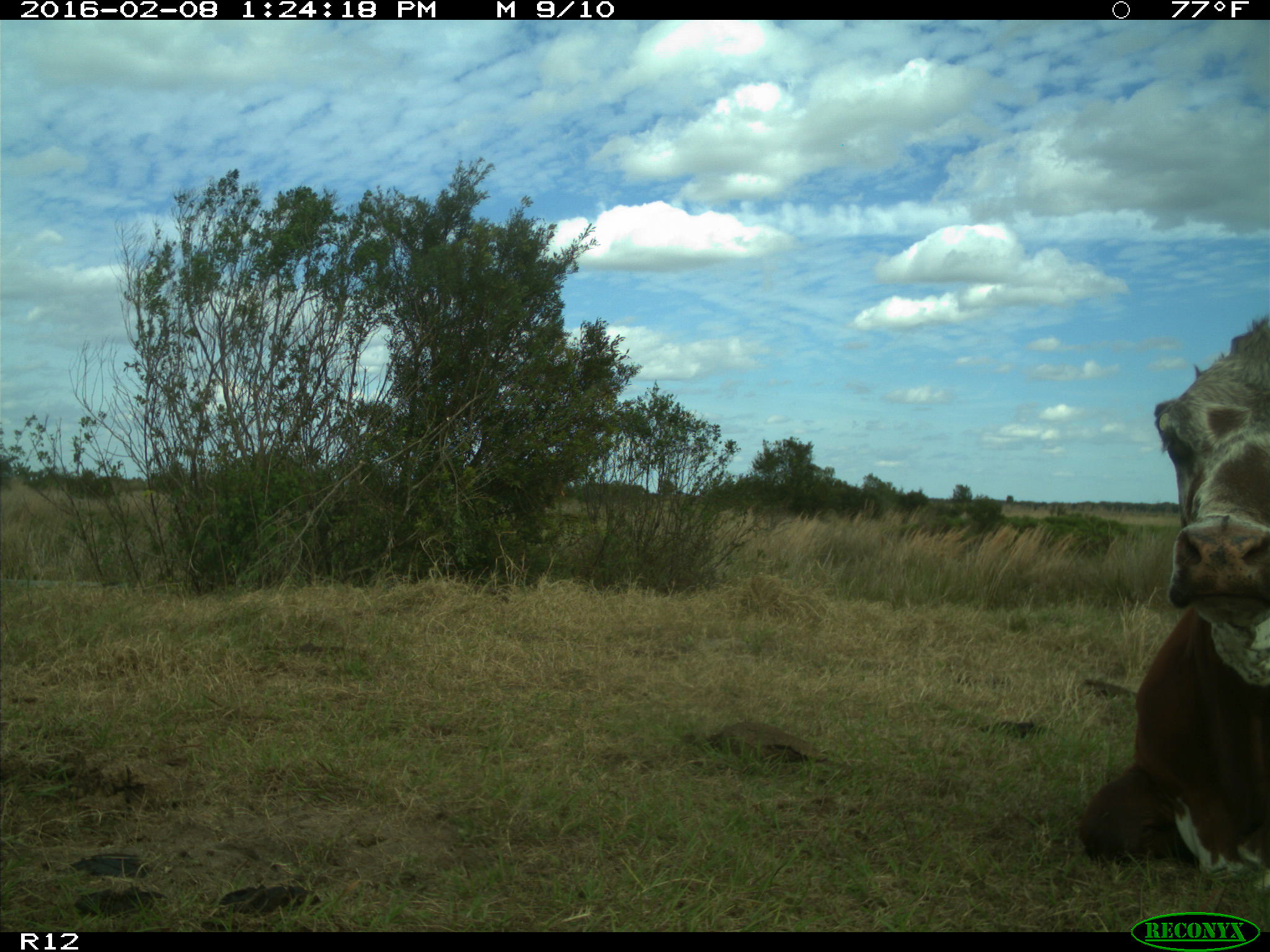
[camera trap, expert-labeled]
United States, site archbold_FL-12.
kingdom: Animalia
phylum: Chordata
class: Mammalia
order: Artiodactyla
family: Bovidae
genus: Bos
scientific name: Bos taurus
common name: domestic cow